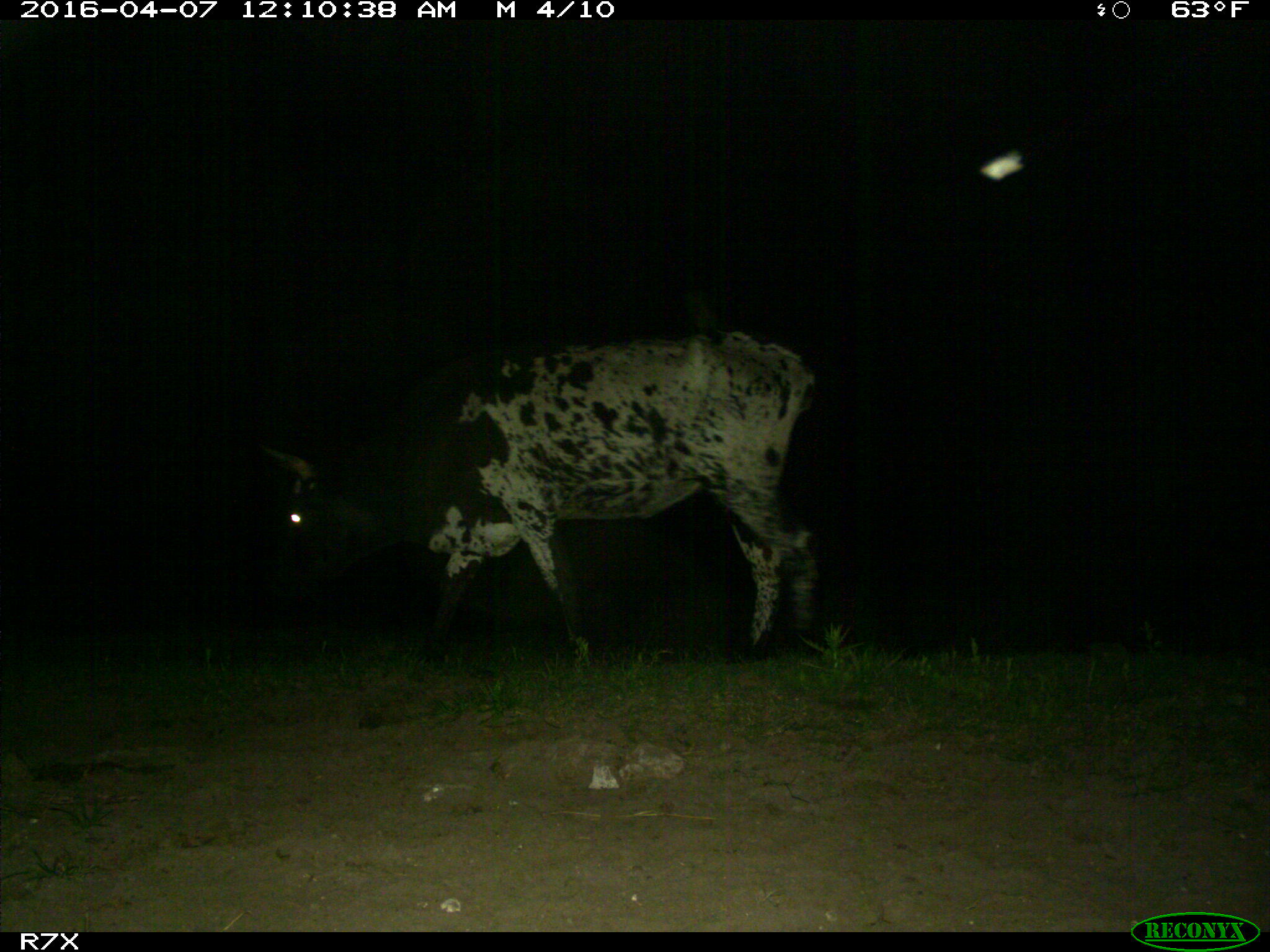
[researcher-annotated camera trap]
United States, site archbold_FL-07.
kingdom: Animalia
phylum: Chordata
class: Mammalia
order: Artiodactyla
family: Bovidae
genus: Bos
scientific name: Bos taurus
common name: domestic cow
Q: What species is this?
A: Bos taurus (domestic cow).